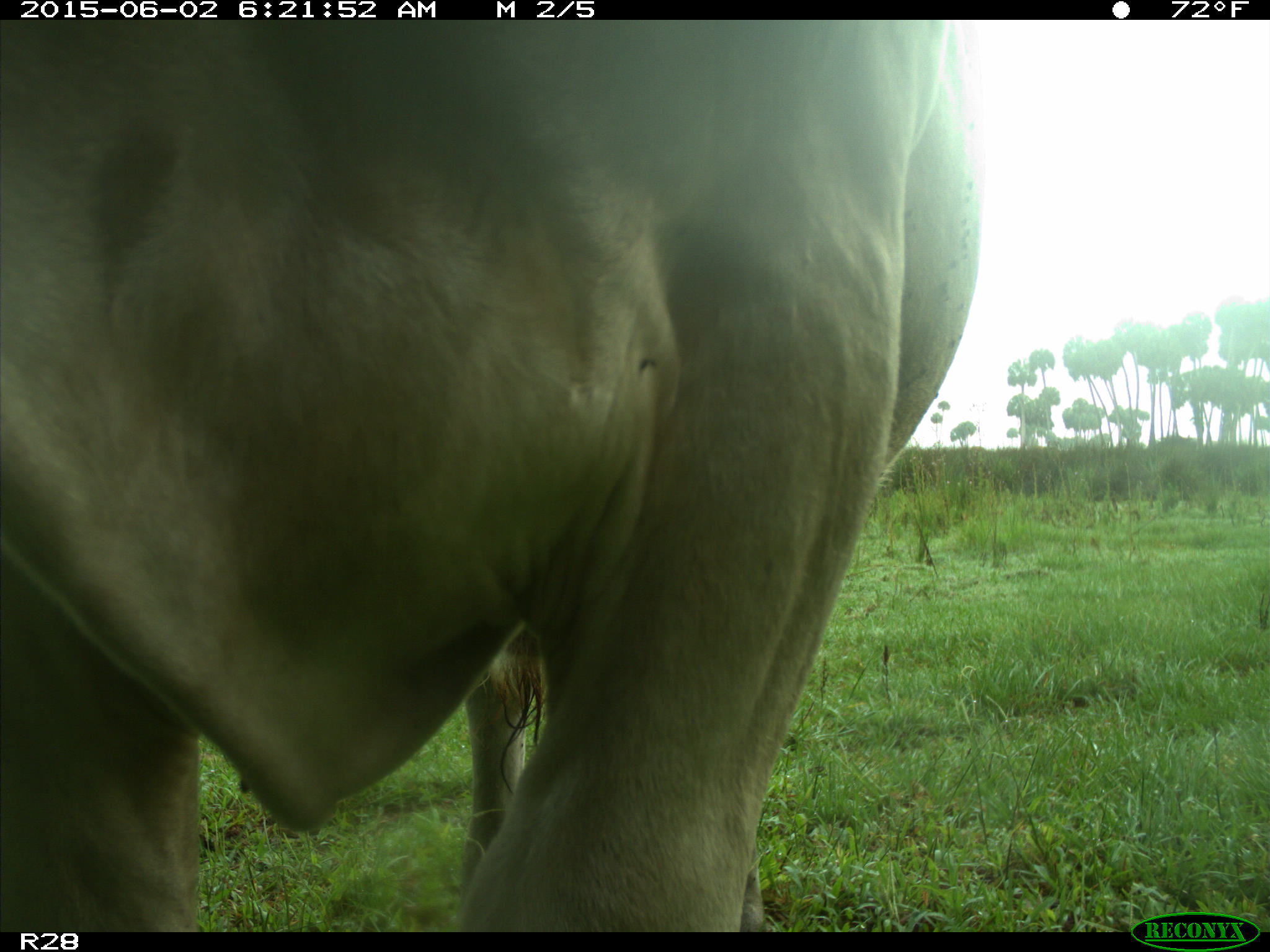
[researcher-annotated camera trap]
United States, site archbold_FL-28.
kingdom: Animalia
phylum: Chordata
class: Mammalia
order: Artiodactyla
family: Bovidae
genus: Bos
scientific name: Bos taurus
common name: domestic cow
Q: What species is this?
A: Bos taurus (domestic cow).